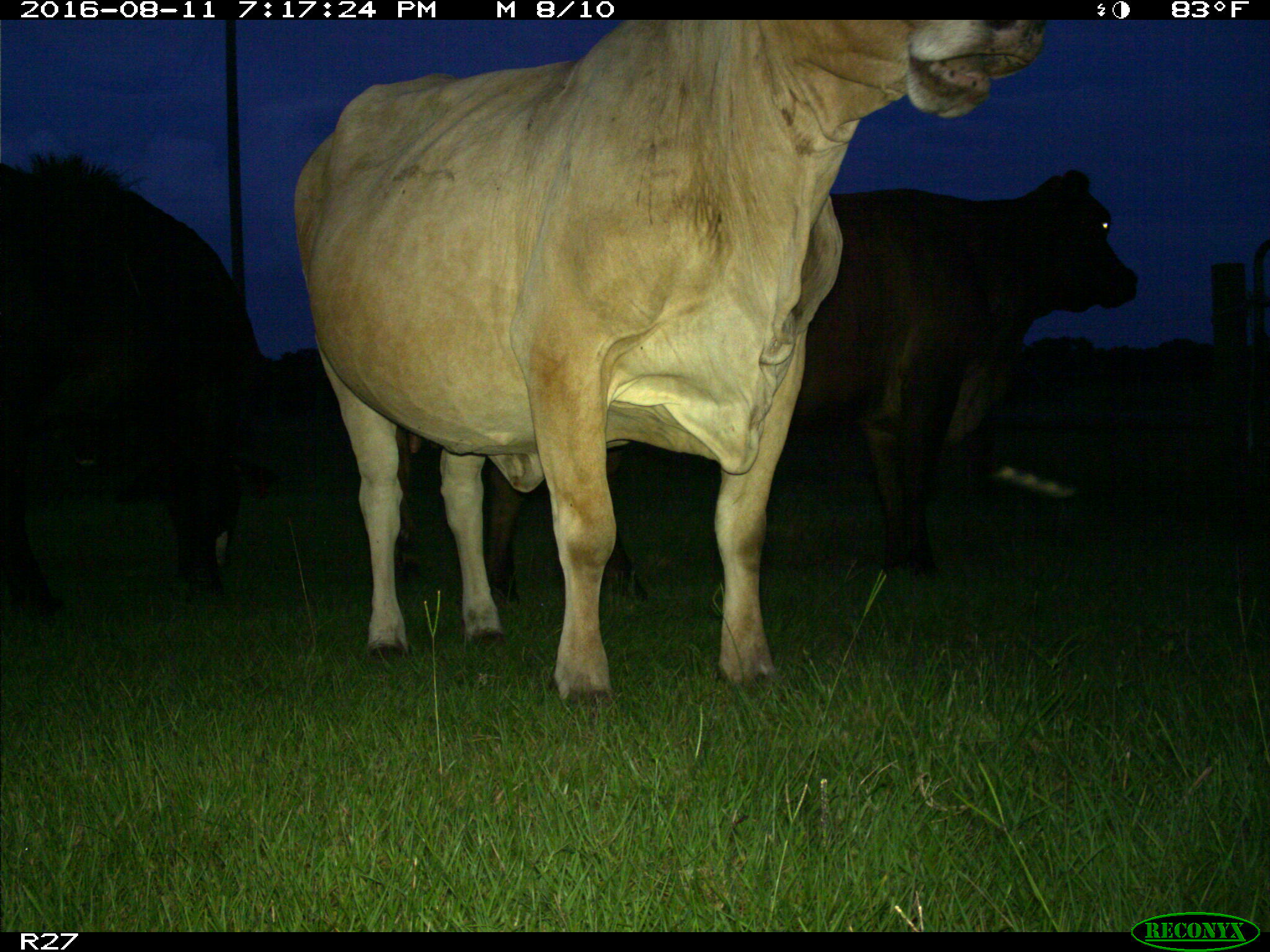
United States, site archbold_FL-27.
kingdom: Animalia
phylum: Chordata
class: Mammalia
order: Artiodactyla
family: Bovidae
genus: Bos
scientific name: Bos taurus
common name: domestic cow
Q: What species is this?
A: Bos taurus (domestic cow).